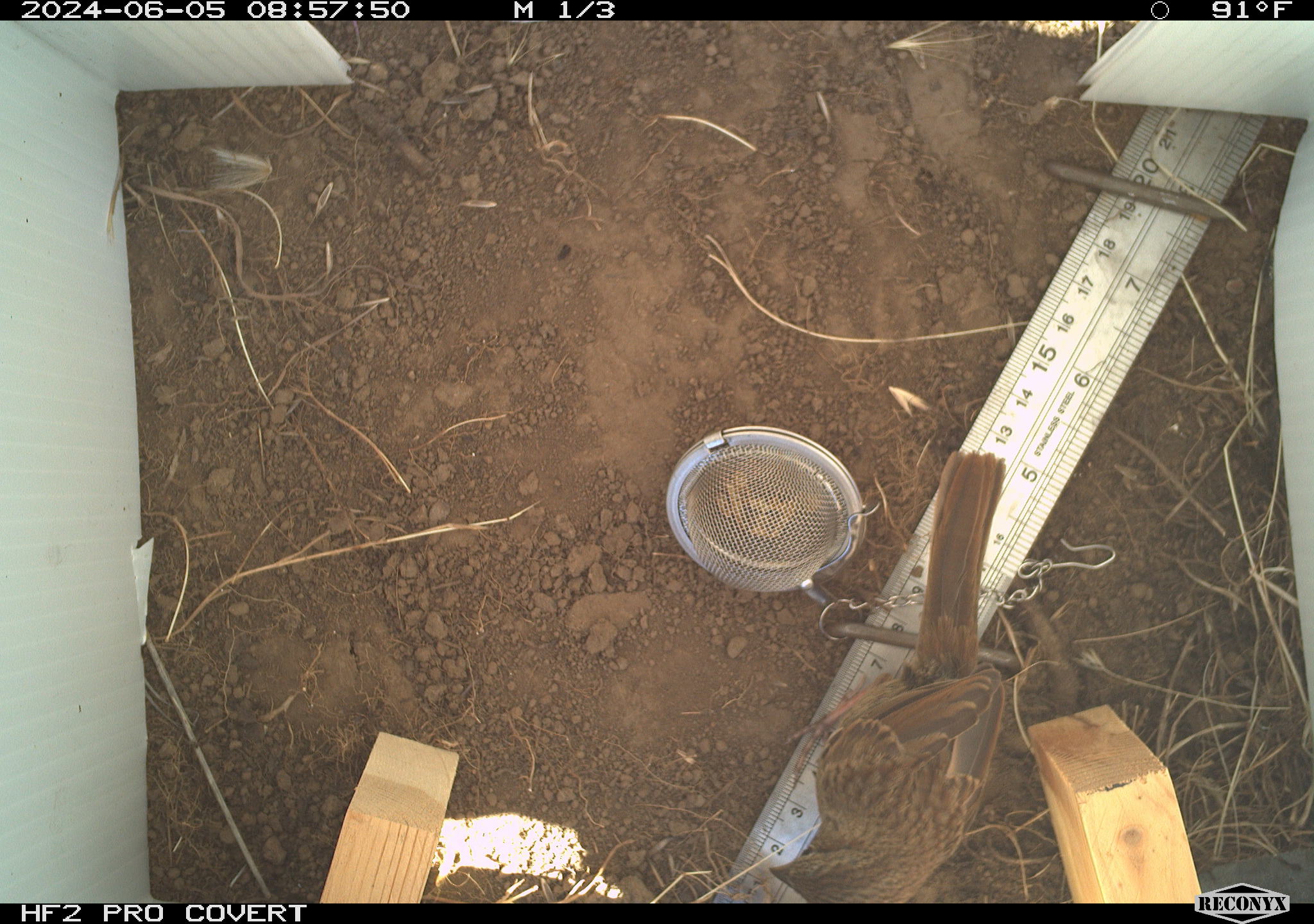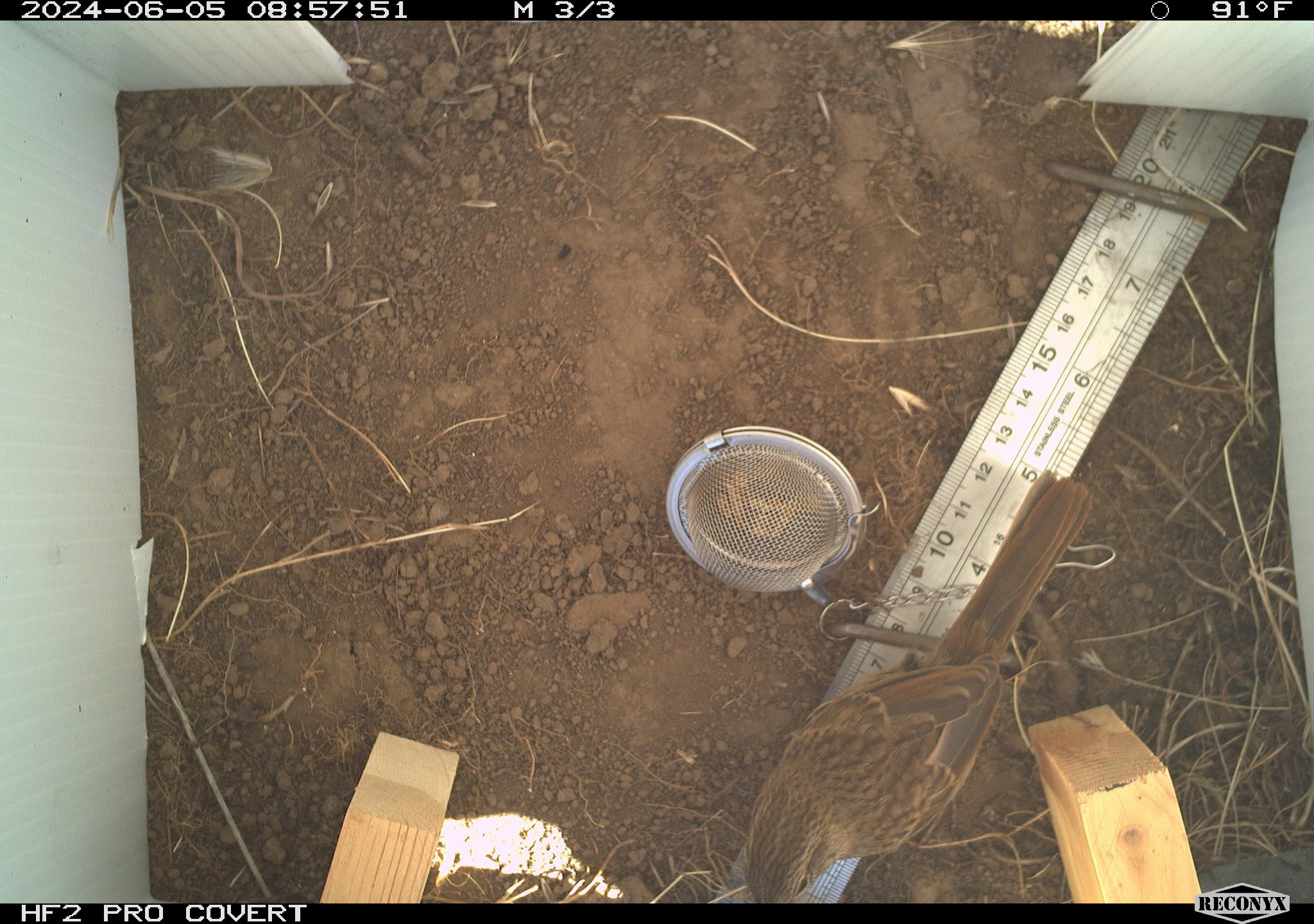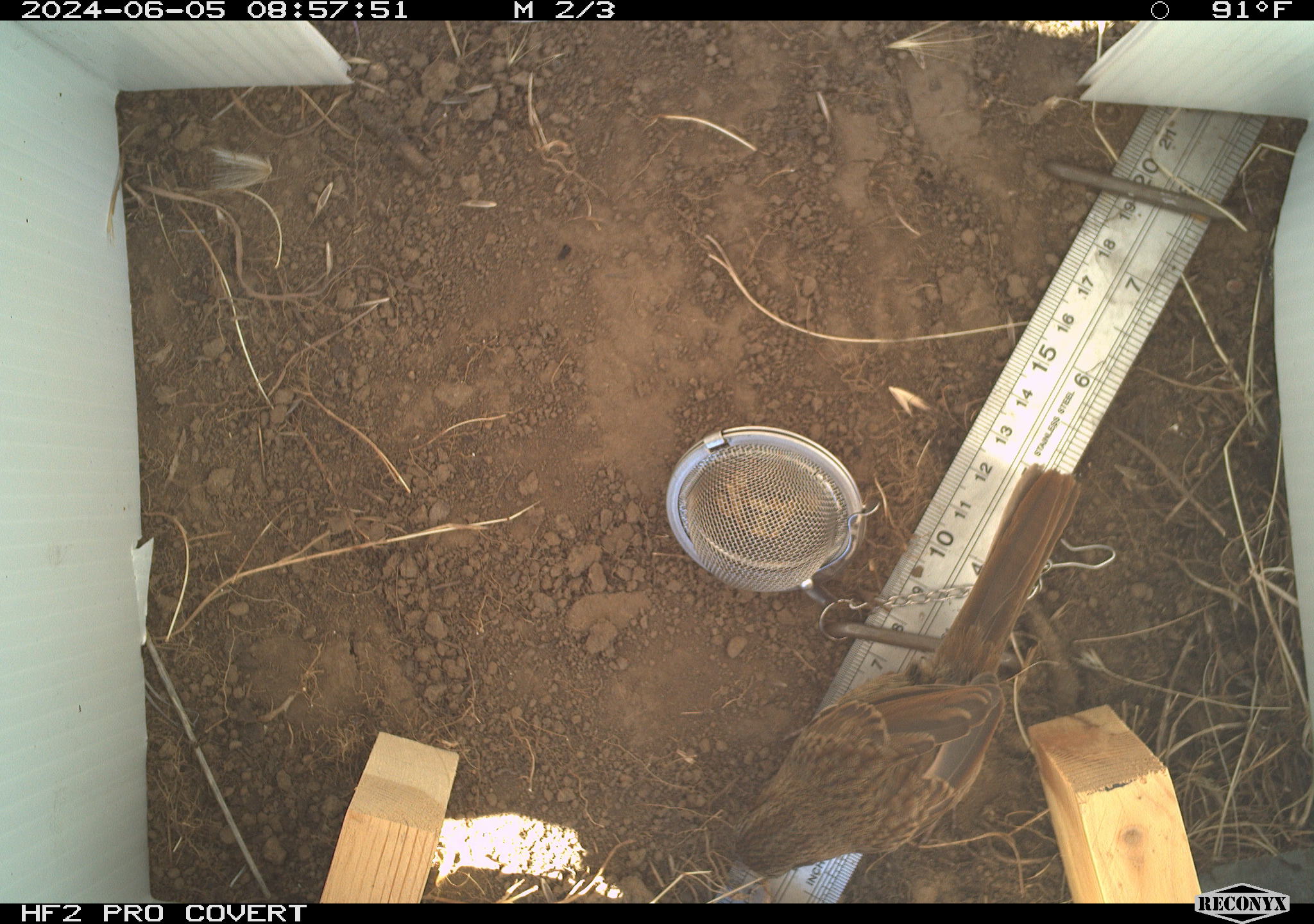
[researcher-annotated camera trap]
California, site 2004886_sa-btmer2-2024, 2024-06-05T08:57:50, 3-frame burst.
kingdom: Animalia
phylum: Chordata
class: Aves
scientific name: Aves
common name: bird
Bird (Aves).